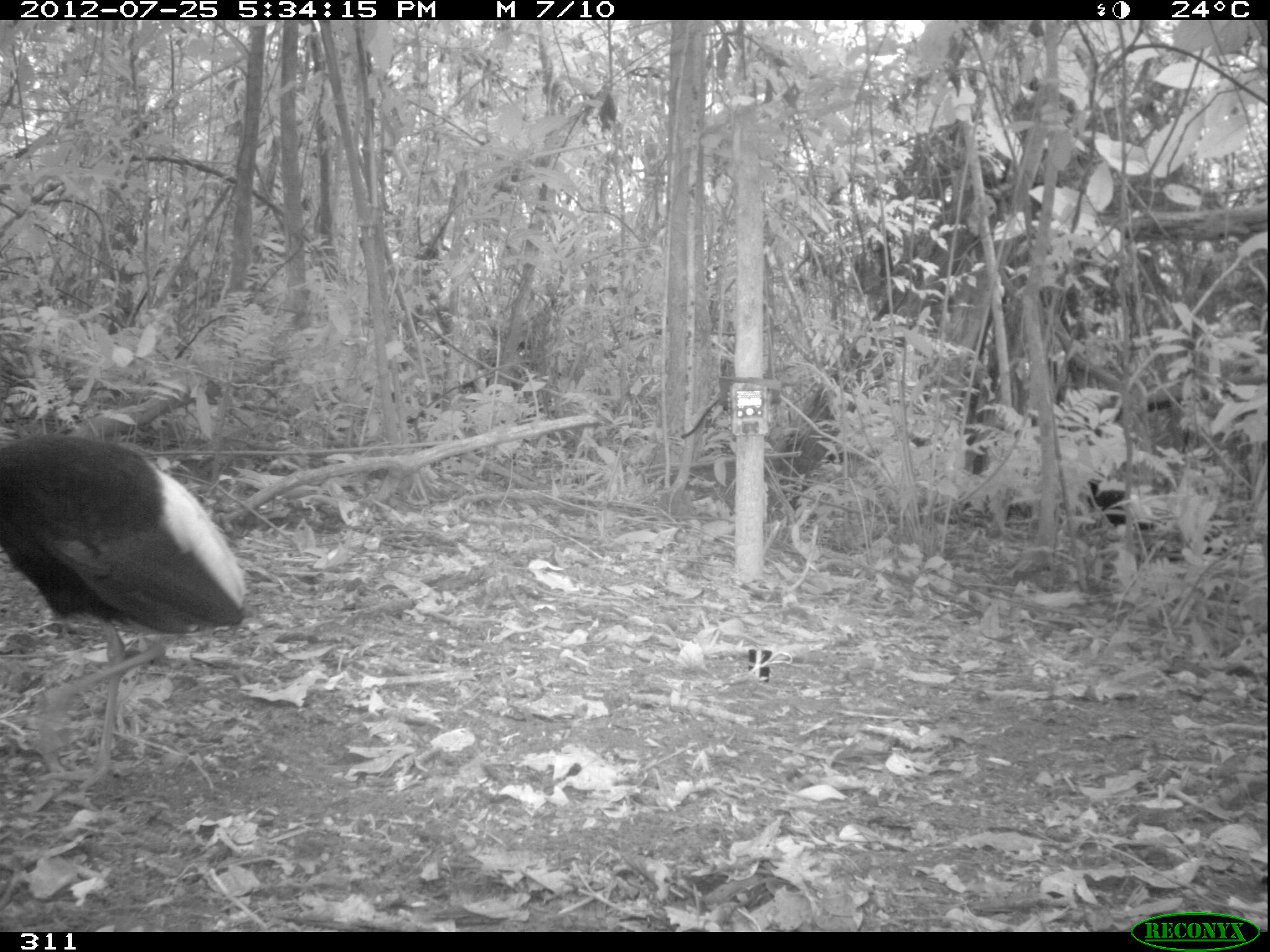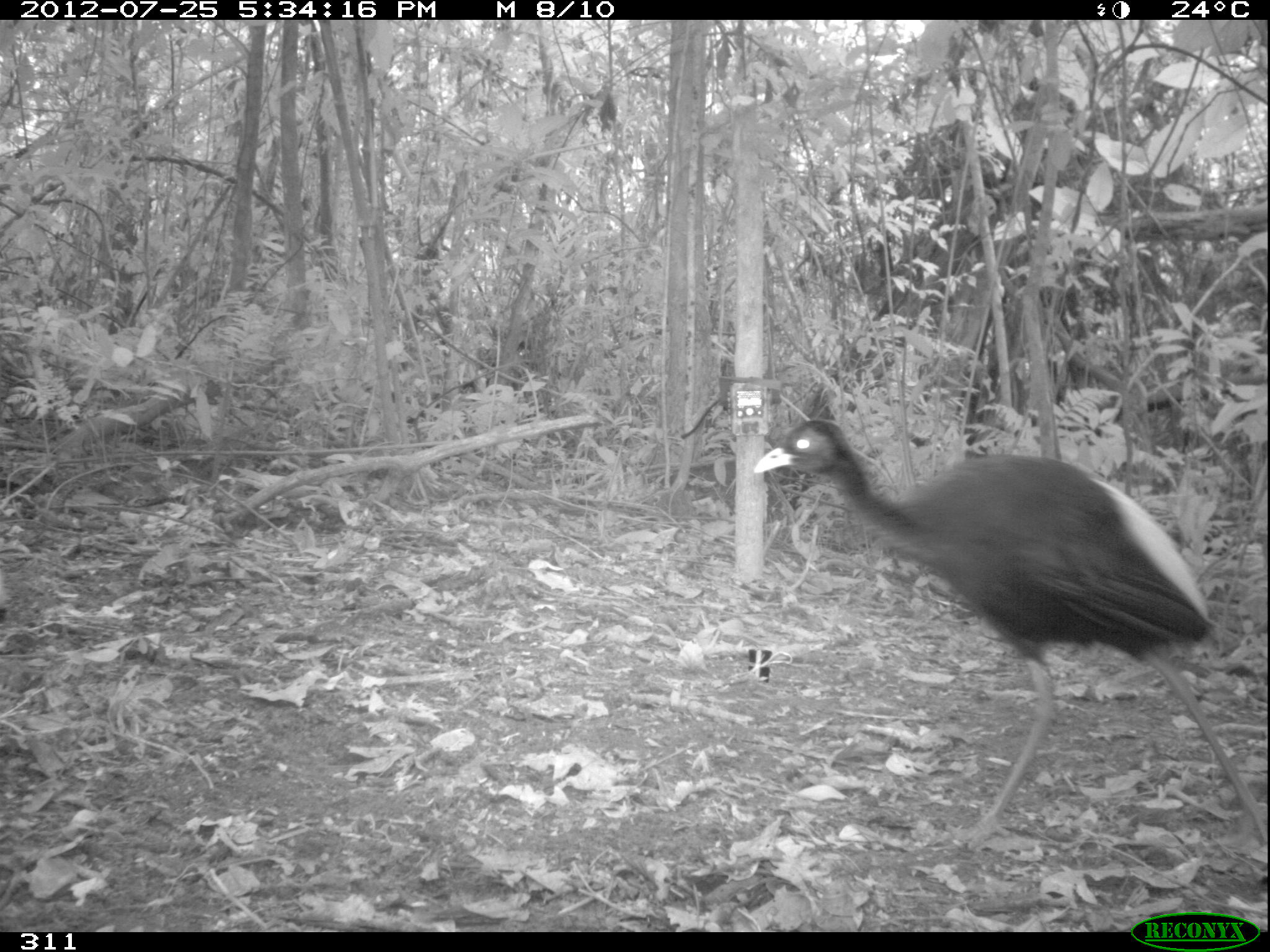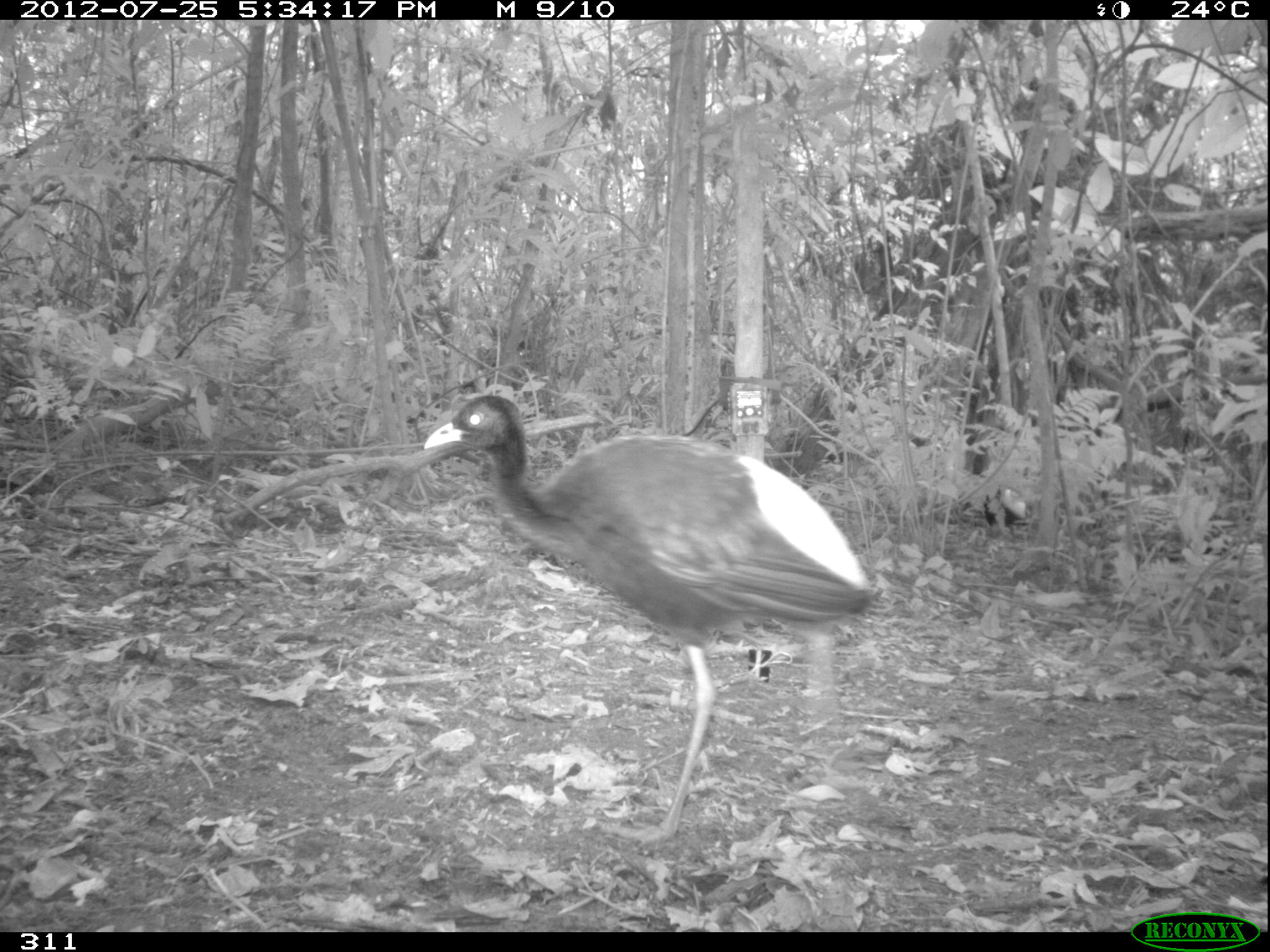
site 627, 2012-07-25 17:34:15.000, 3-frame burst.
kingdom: Animalia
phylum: Chordata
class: Aves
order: Gruiformes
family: Psophiidae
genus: Psophia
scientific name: Psophia leucoptera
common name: pale-winged trumpeter